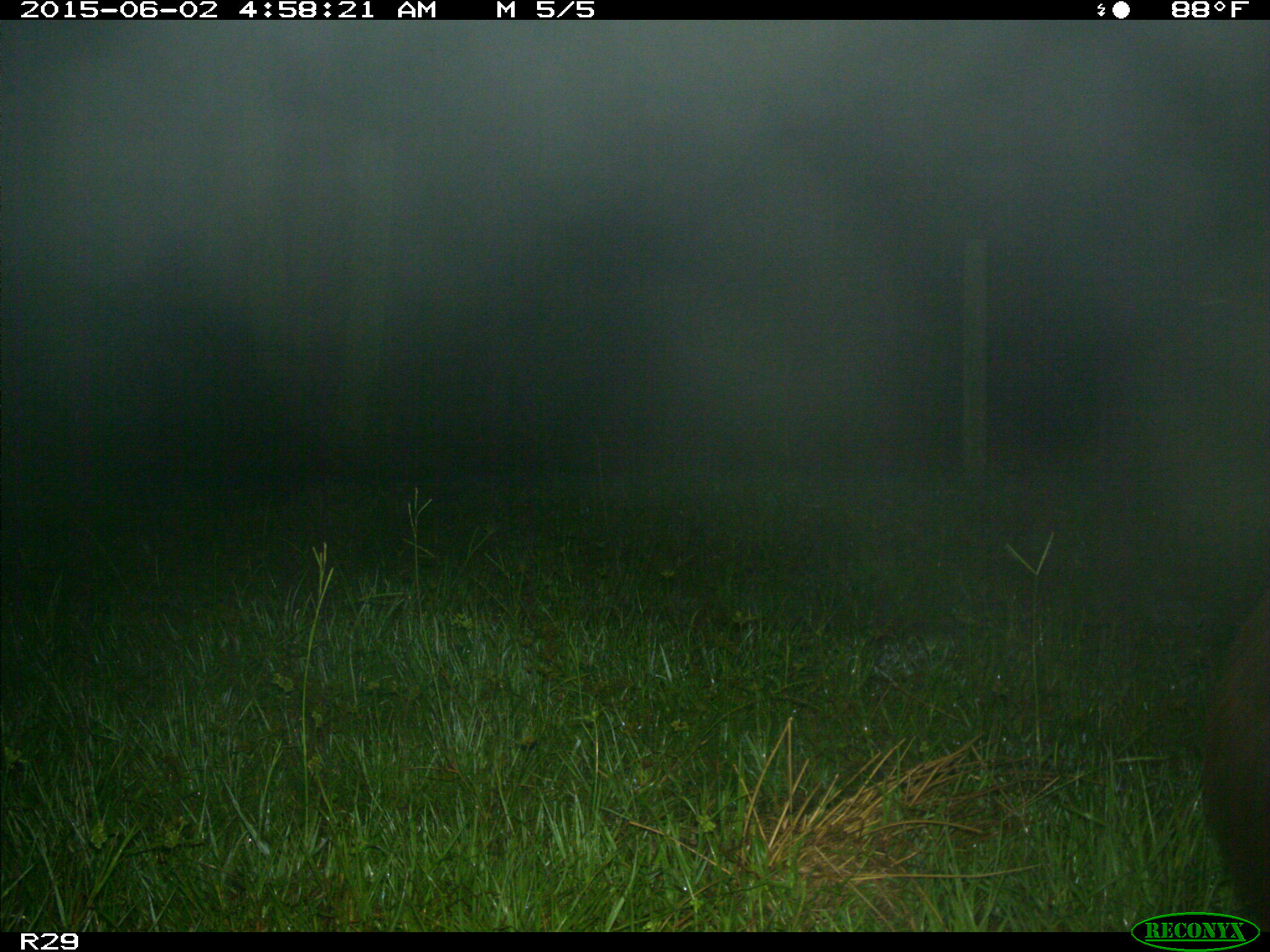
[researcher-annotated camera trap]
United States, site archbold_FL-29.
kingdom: Animalia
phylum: Chordata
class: Mammalia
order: Artiodactyla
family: Bovidae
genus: Bos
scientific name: Bos taurus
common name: domestic cow